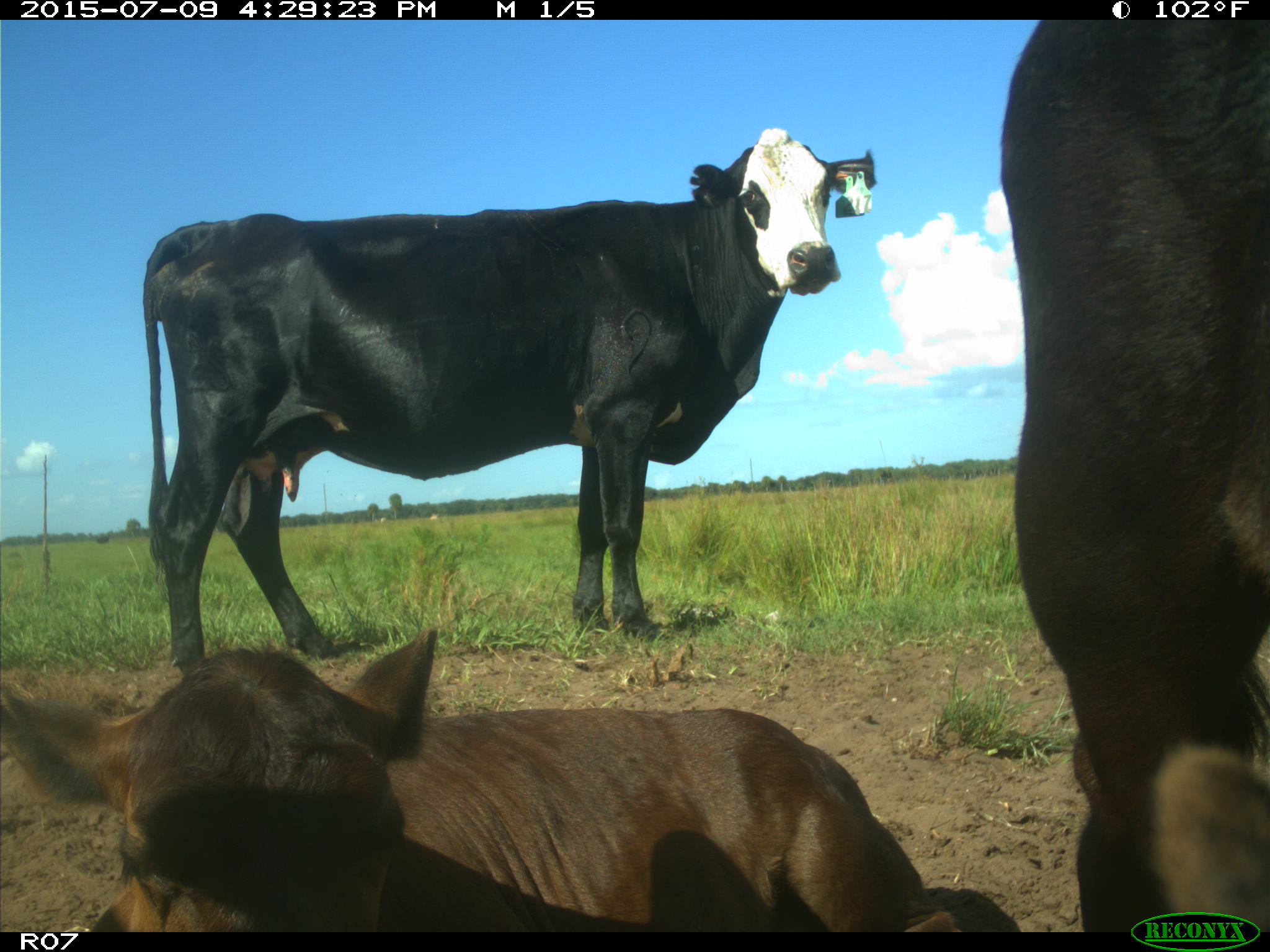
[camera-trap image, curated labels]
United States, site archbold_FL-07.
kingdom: Animalia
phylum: Chordata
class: Mammalia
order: Artiodactyla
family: Bovidae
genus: Bos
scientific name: Bos taurus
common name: domestic cow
Bos taurus (domestic cow).